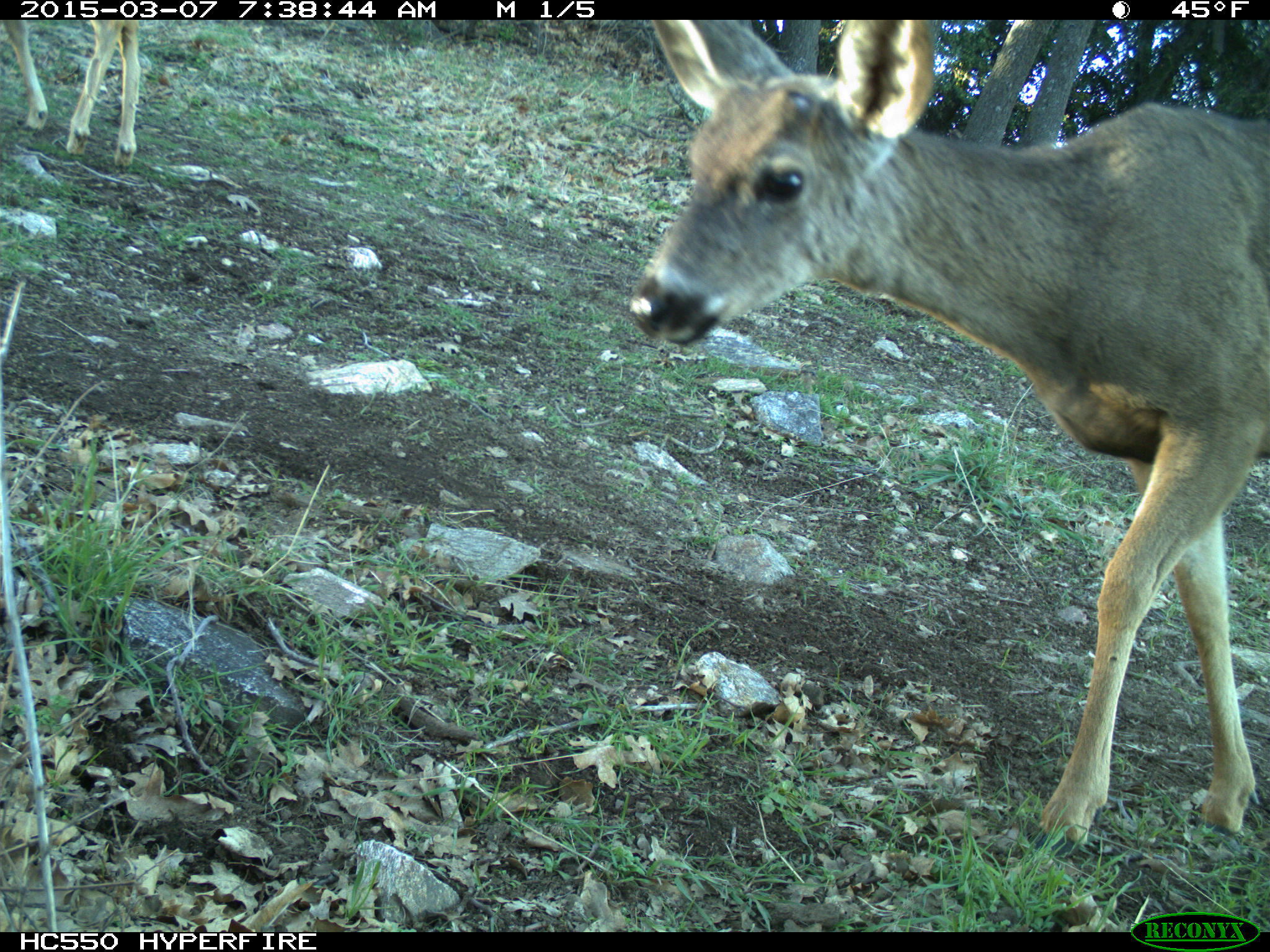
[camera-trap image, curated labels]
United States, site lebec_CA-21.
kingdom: Animalia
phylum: Chordata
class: Mammalia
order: Artiodactyla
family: Cervidae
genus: Odocoileus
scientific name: Odocoileus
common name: deer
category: unidentified deer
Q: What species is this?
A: Unidentified deer (deer) (Odocoileus).